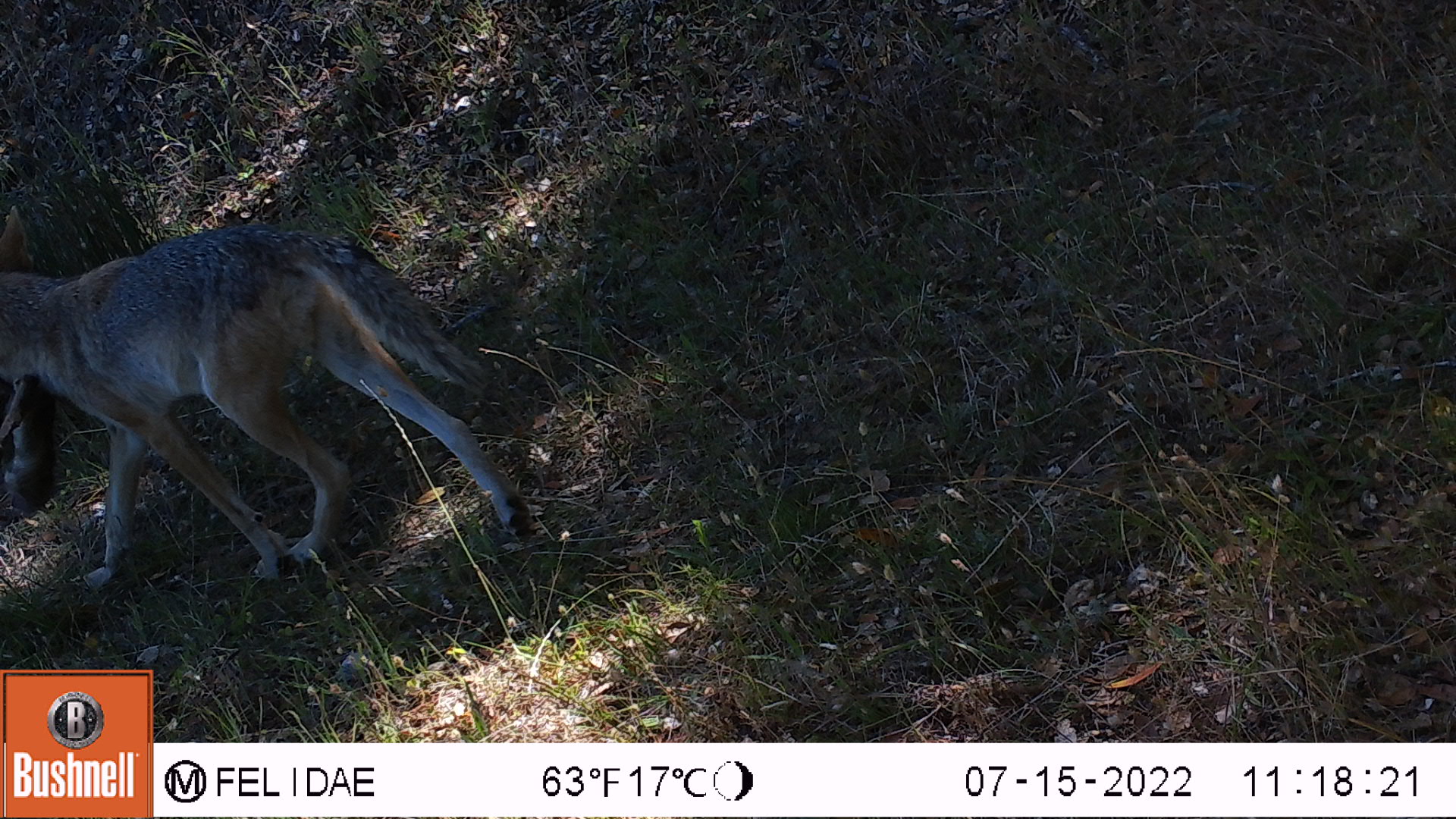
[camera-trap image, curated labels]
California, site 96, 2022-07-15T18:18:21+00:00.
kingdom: Animalia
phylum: Chordata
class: Mammalia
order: Carnivora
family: Canidae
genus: Canis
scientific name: Canis latrans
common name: coyote